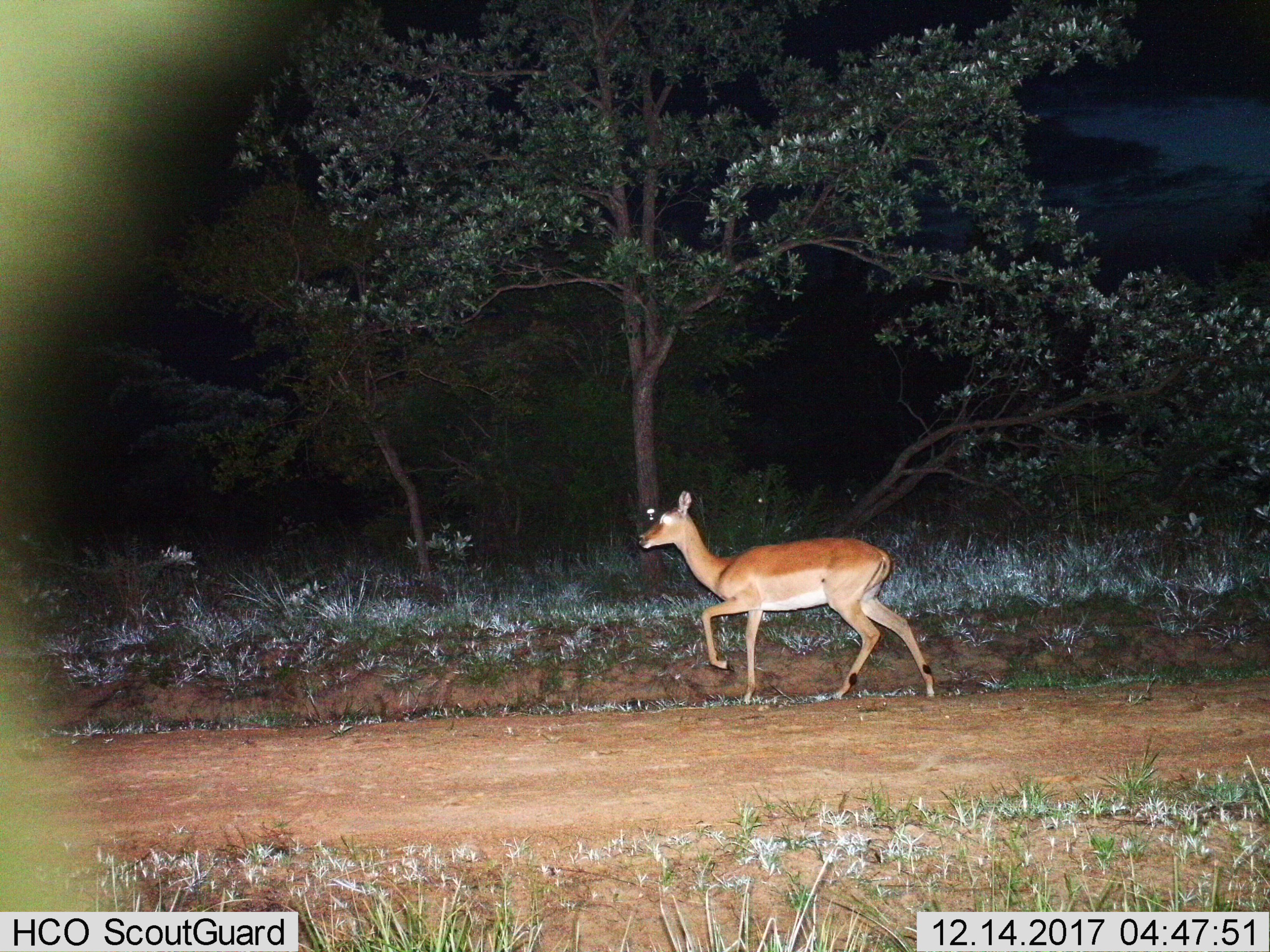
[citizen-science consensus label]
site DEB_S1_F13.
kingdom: Animalia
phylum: Chordata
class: Mammalia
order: Artiodactyla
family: Bovidae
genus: Aepyceros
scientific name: Aepyceros melampus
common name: impala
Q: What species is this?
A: Impala (Aepyceros melampus).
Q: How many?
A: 1.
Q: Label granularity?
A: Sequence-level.